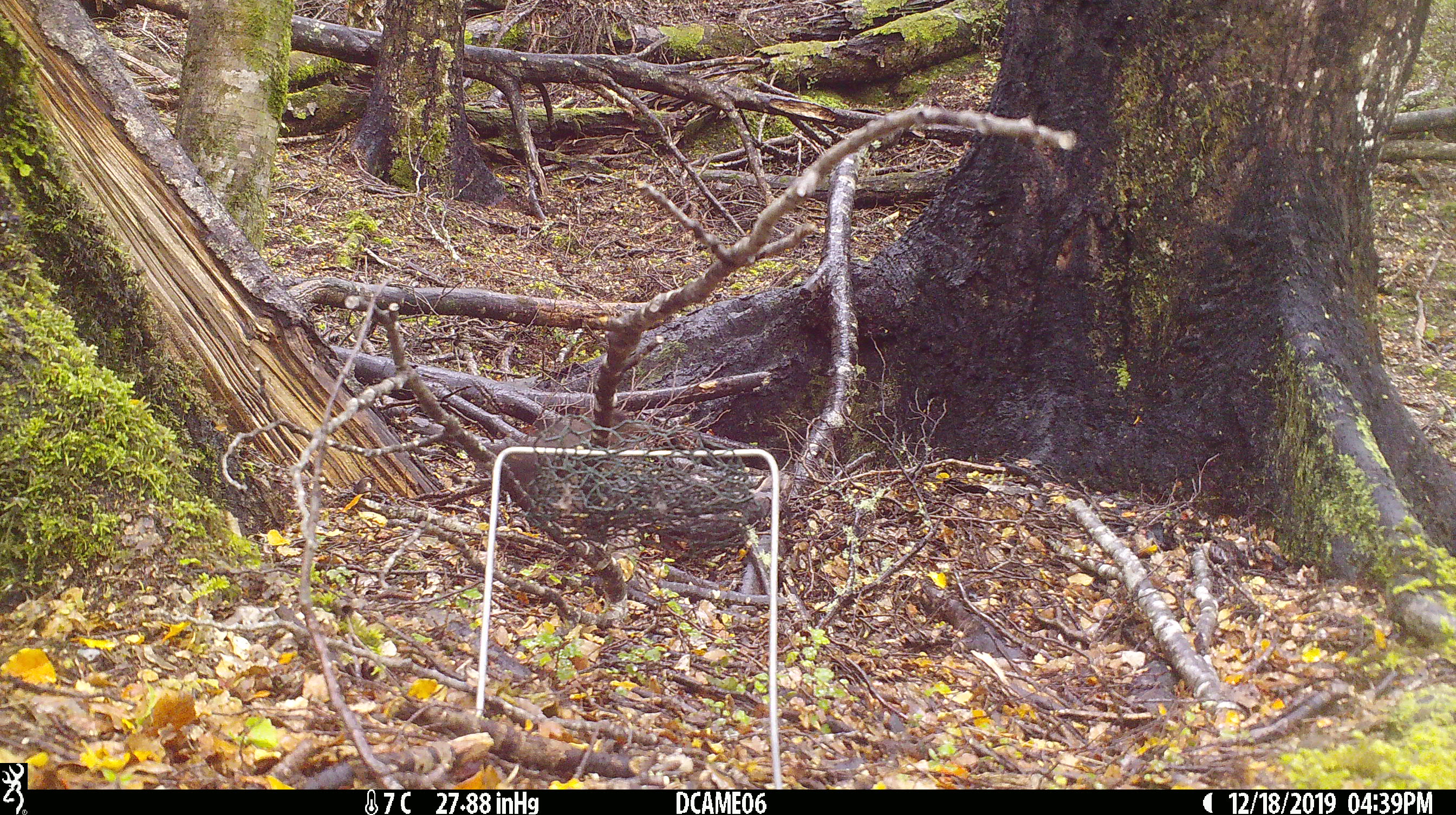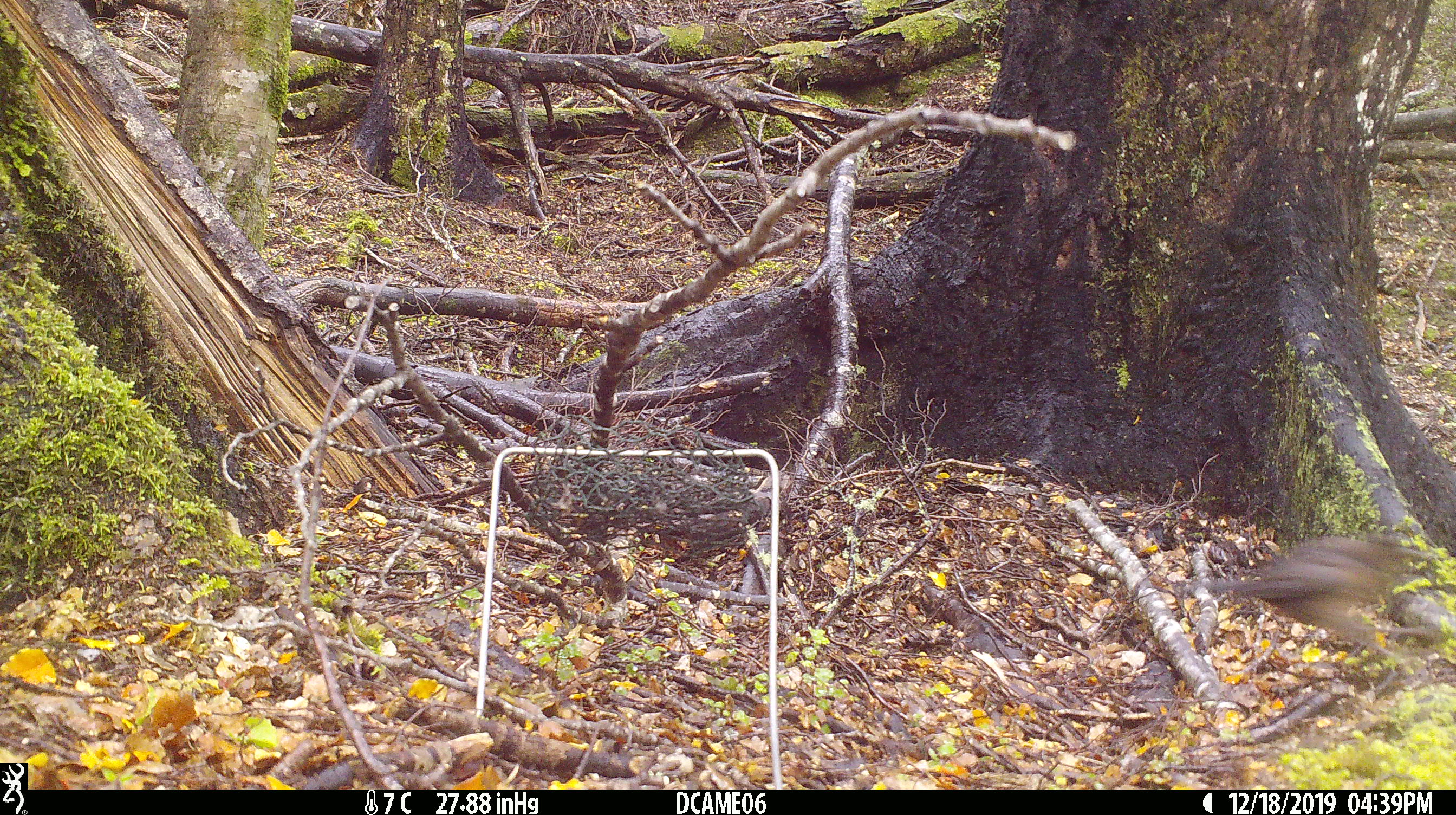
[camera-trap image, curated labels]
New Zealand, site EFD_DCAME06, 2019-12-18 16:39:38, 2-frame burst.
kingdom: Animalia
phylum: Chordata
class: Aves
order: Passeriformes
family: Turdidae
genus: Turdus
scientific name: Turdus merula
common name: eurasian blackbird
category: blackbird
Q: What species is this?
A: Blackbird (eurasian blackbird) (Turdus merula).